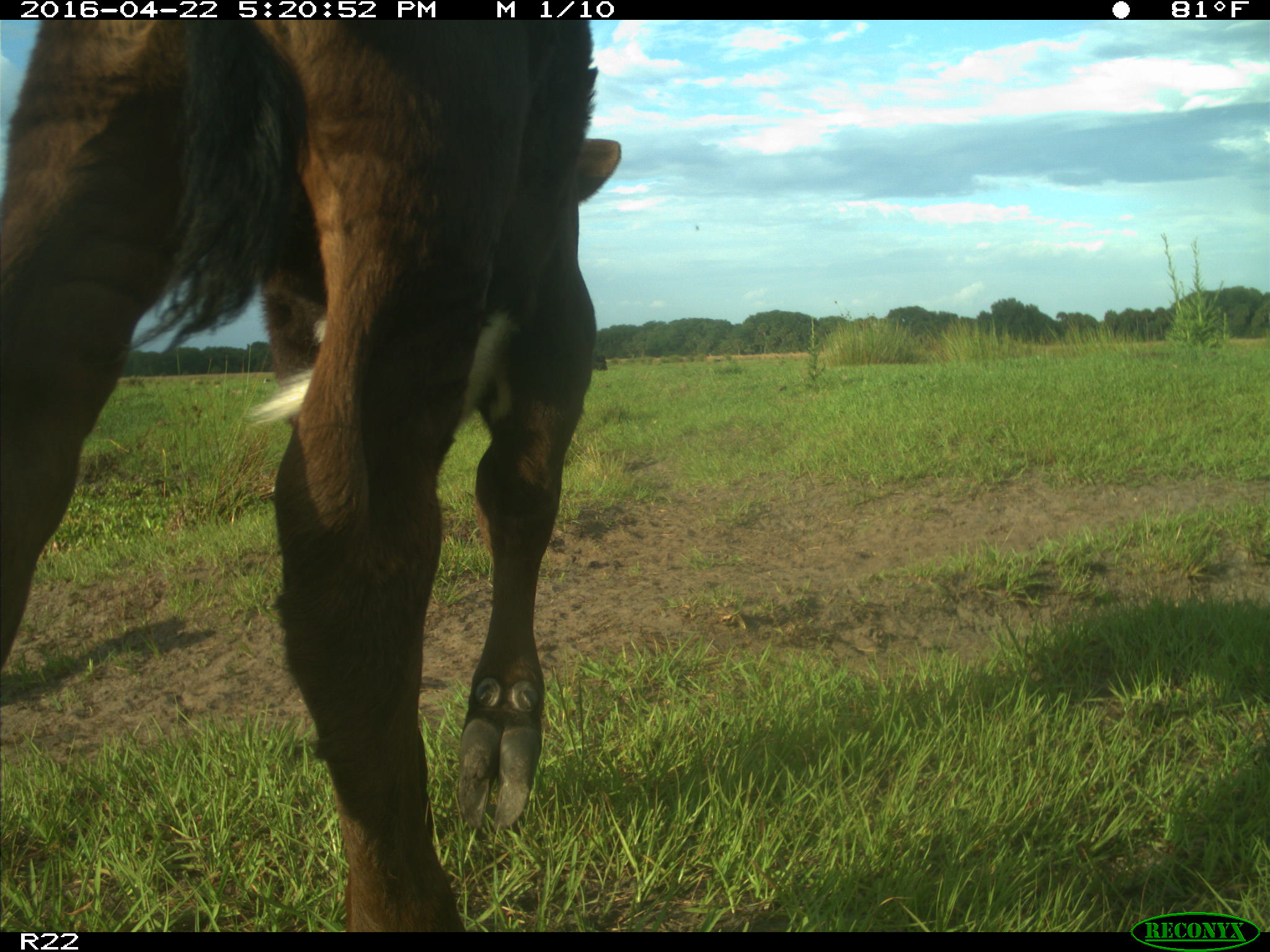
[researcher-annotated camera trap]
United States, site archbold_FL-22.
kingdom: Animalia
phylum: Chordata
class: Mammalia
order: Artiodactyla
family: Bovidae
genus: Bos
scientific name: Bos taurus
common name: domestic cow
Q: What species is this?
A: Bos taurus (domestic cow).